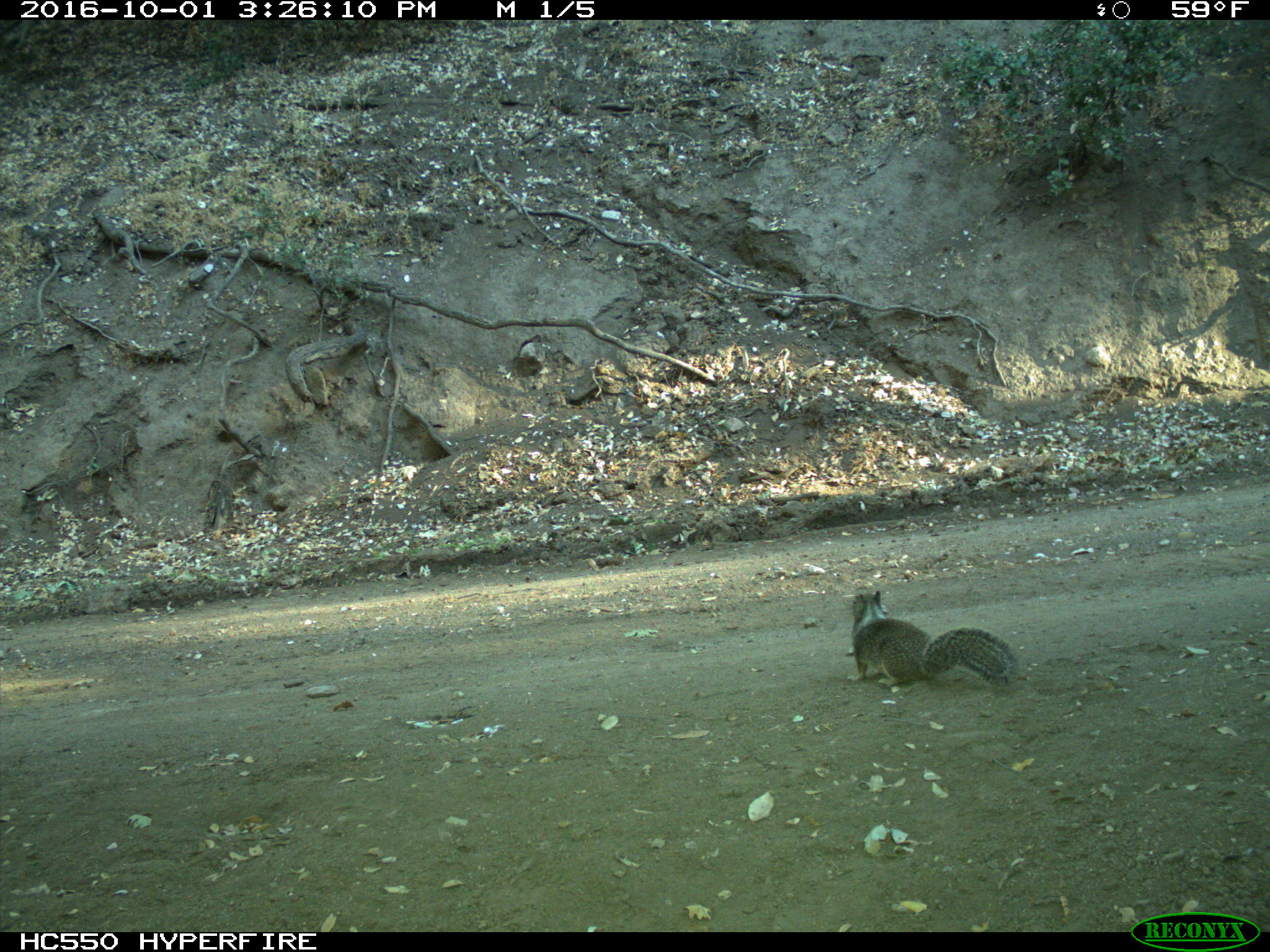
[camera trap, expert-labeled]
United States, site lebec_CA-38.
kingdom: Animalia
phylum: Chordata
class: Mammalia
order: Rodentia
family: Sciuridae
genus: Otospermophilus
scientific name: Otospermophilus beecheyi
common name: california ground squirrel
Otospermophilus beecheyi (california ground squirrel).